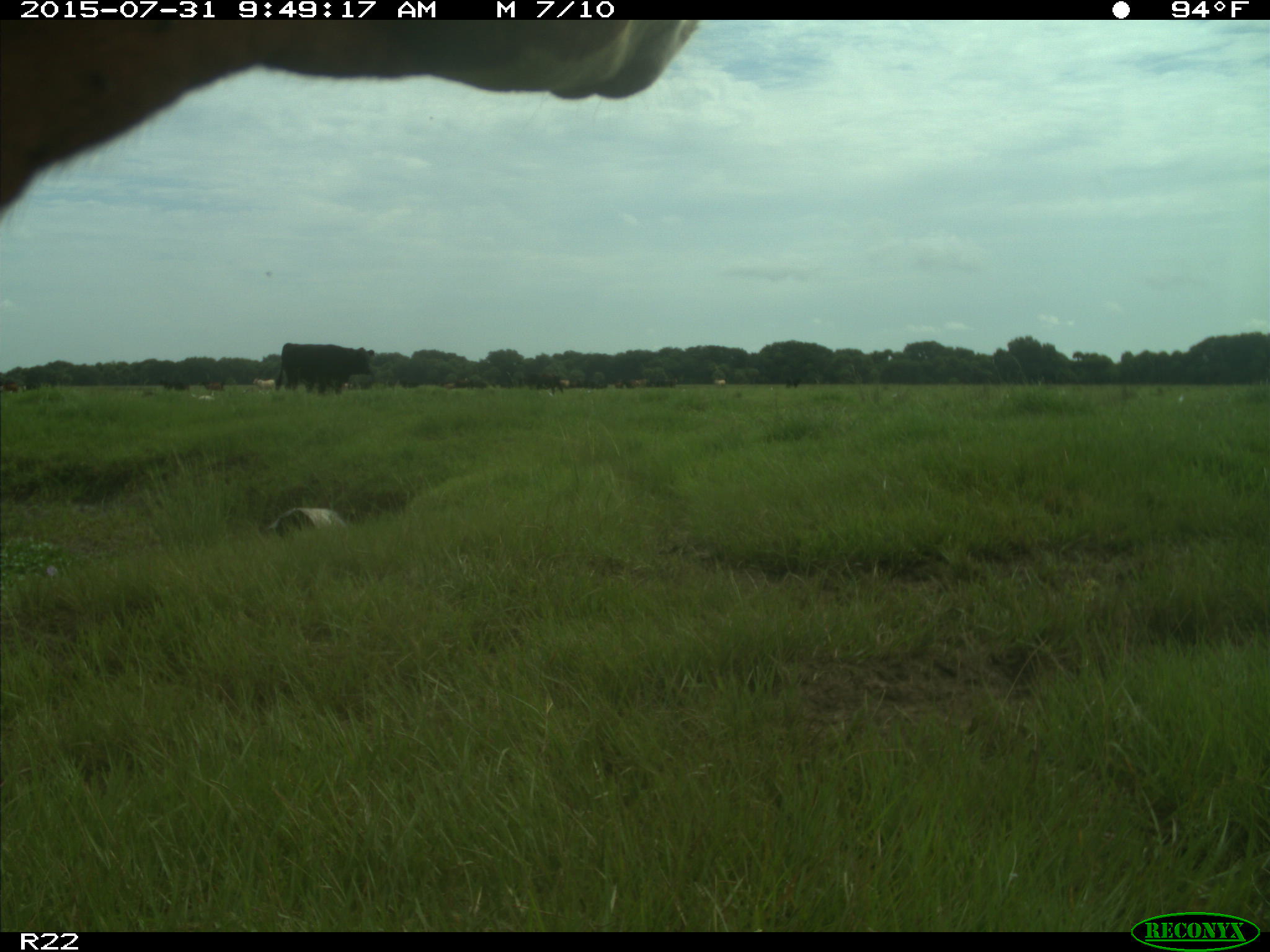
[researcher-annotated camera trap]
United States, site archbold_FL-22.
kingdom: Animalia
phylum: Chordata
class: Mammalia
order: Artiodactyla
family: Bovidae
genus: Bos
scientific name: Bos taurus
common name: domestic cow